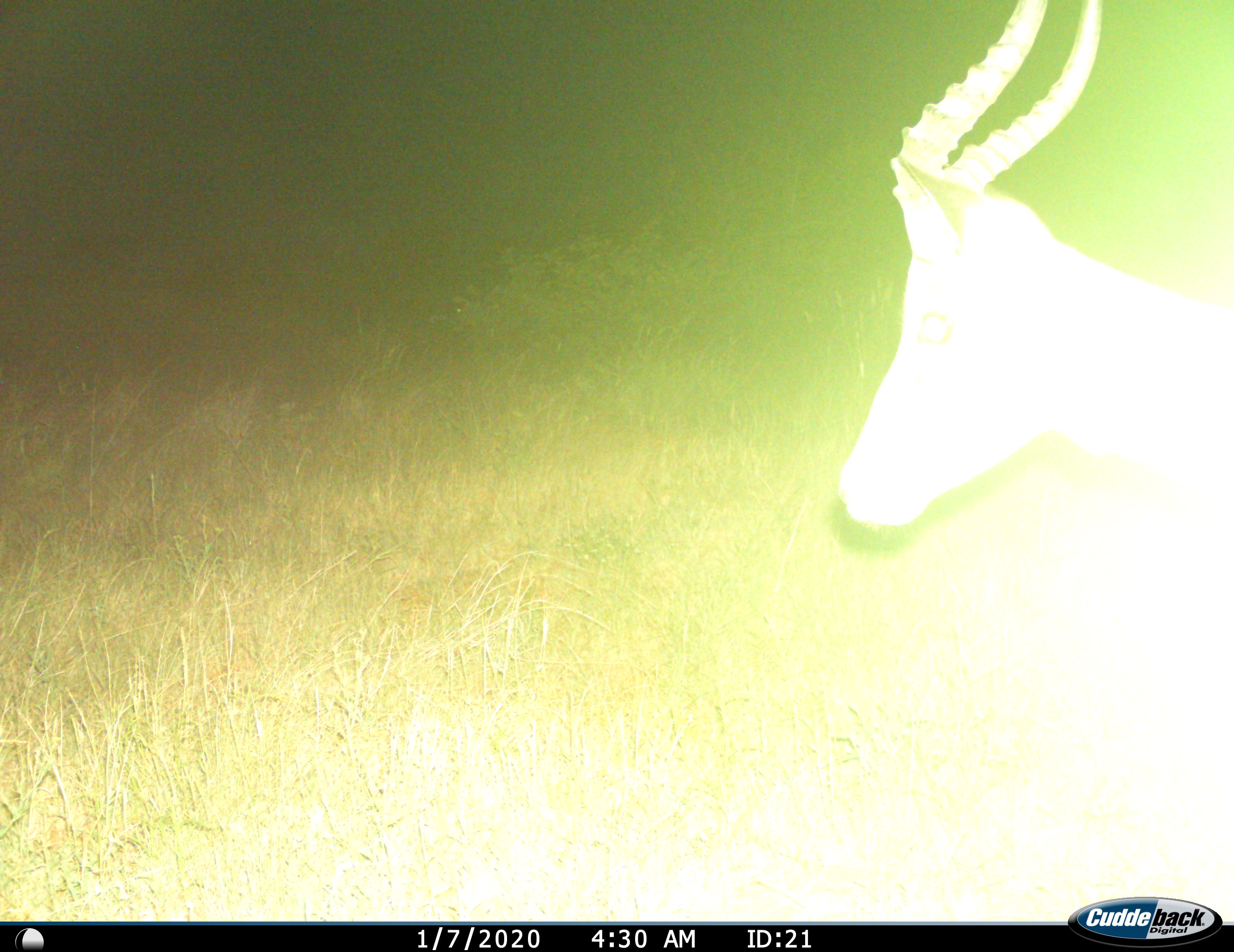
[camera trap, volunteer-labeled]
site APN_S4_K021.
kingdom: Animalia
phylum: Chordata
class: Mammalia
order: Artiodactyla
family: Bovidae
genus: Aepyceros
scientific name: Aepyceros melampus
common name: impala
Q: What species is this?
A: Impala (Aepyceros melampus).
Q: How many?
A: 1.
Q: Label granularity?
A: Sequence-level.